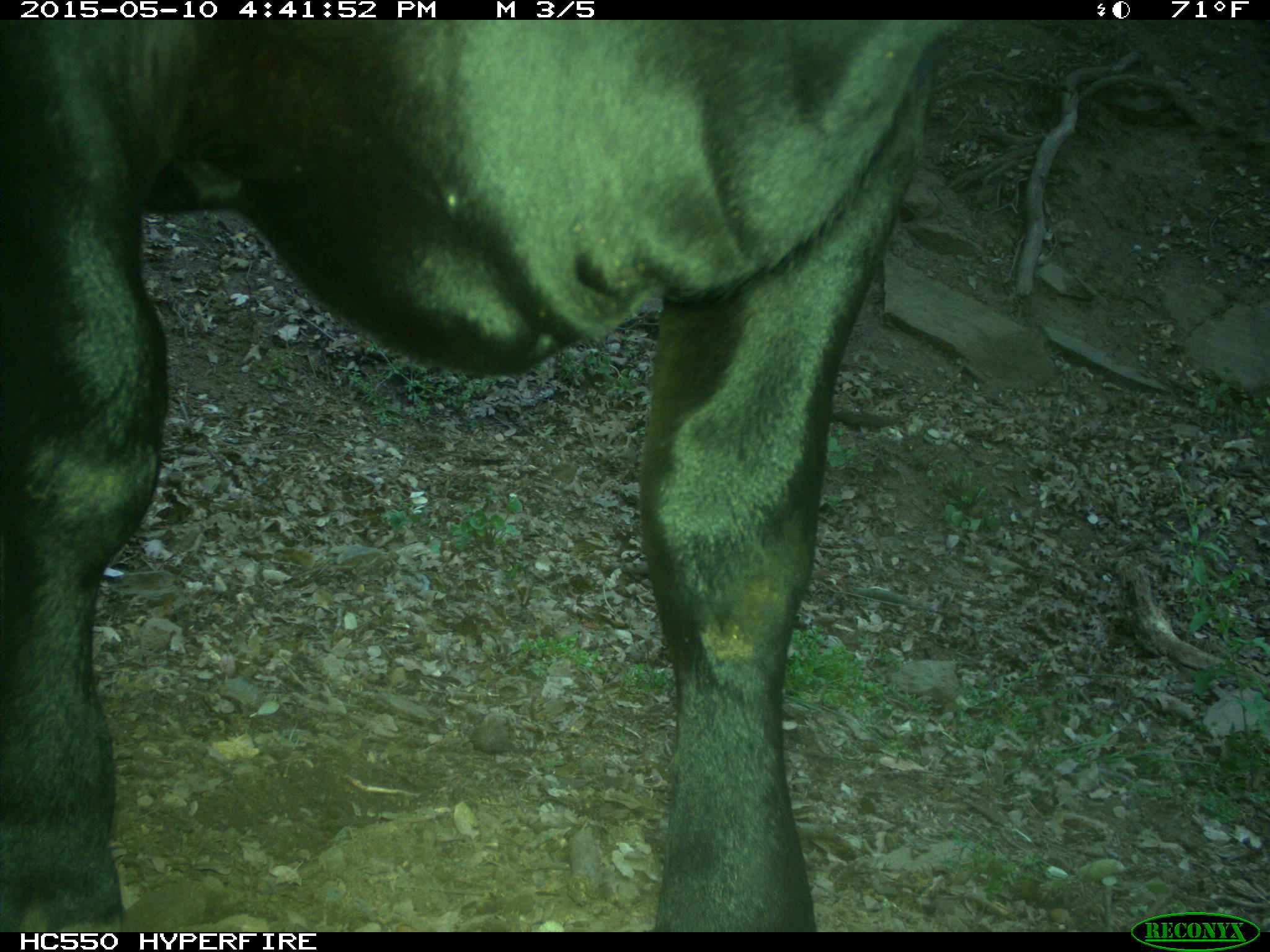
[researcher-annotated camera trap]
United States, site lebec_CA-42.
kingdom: Animalia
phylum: Chordata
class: Mammalia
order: Artiodactyla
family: Bovidae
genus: Bos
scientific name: Bos taurus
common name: domestic cow